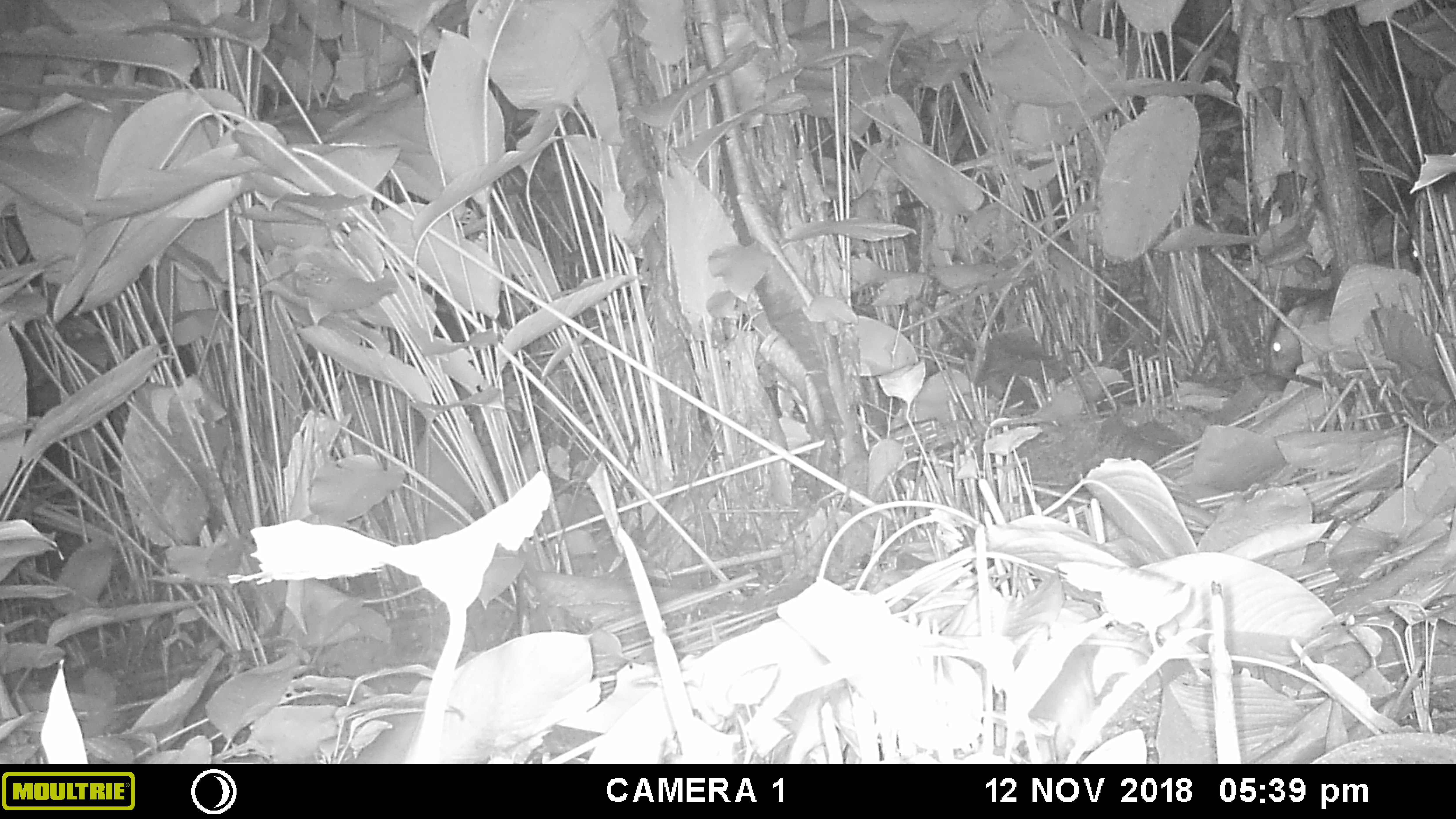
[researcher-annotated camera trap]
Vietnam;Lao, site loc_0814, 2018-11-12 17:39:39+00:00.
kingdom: Animalia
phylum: Chordata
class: Mammalia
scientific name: Mammalia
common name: mammal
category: unidentified mammal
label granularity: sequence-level